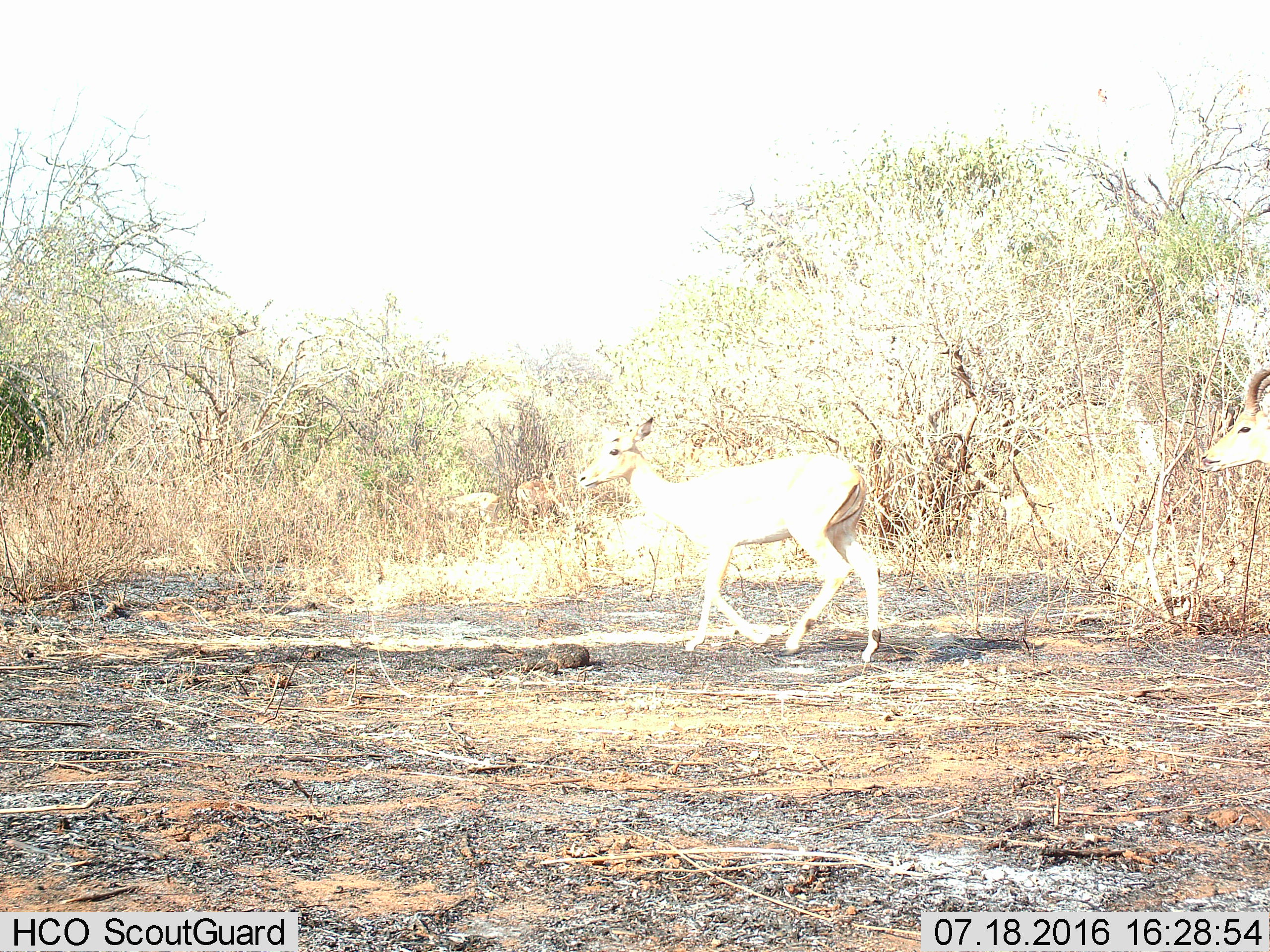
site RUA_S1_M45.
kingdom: Animalia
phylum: Chordata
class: Mammalia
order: Artiodactyla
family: Bovidae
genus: Aepyceros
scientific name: Aepyceros melampus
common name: impala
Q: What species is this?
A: Impala (Aepyceros melampus).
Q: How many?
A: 2.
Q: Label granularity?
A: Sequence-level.